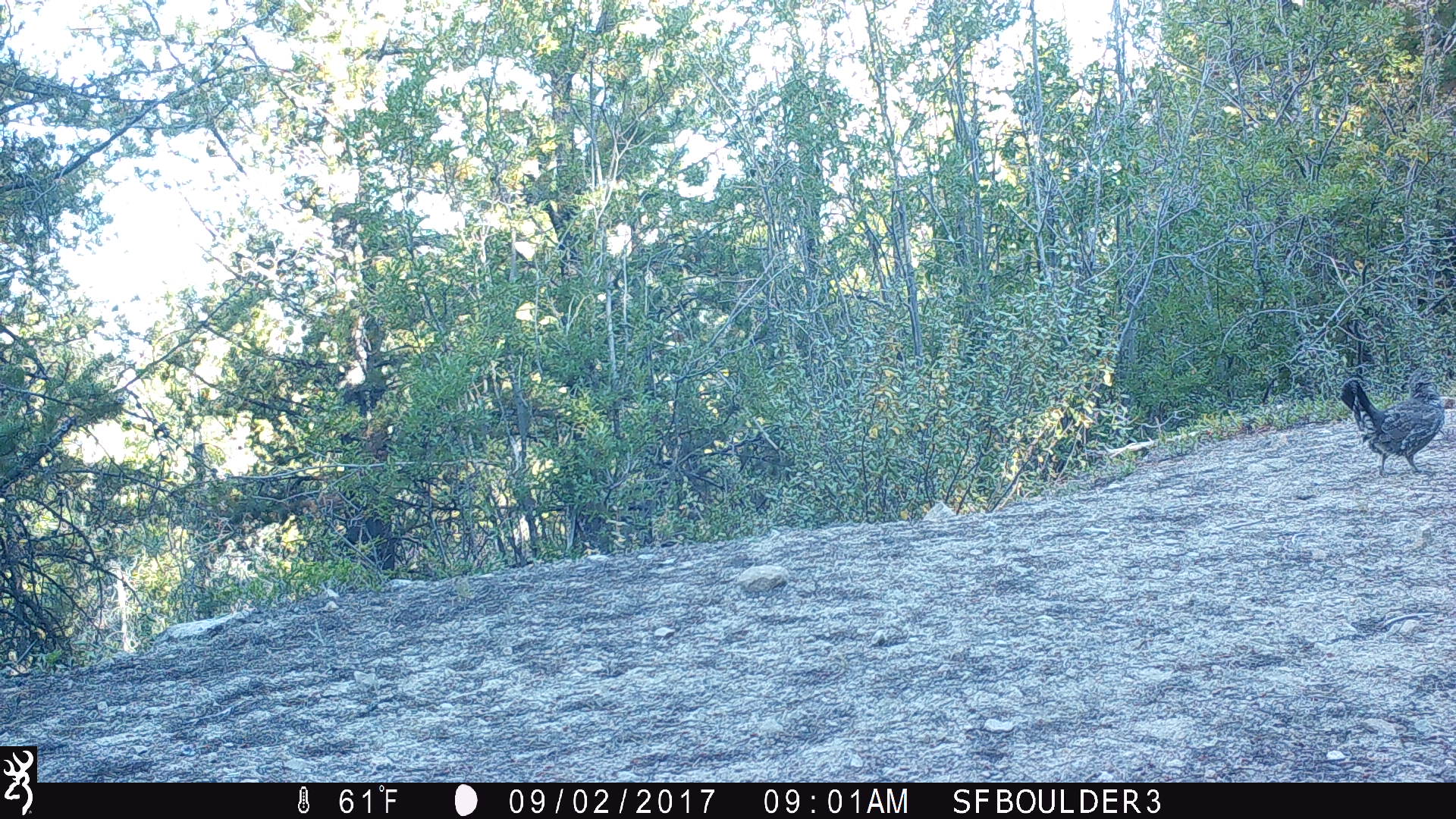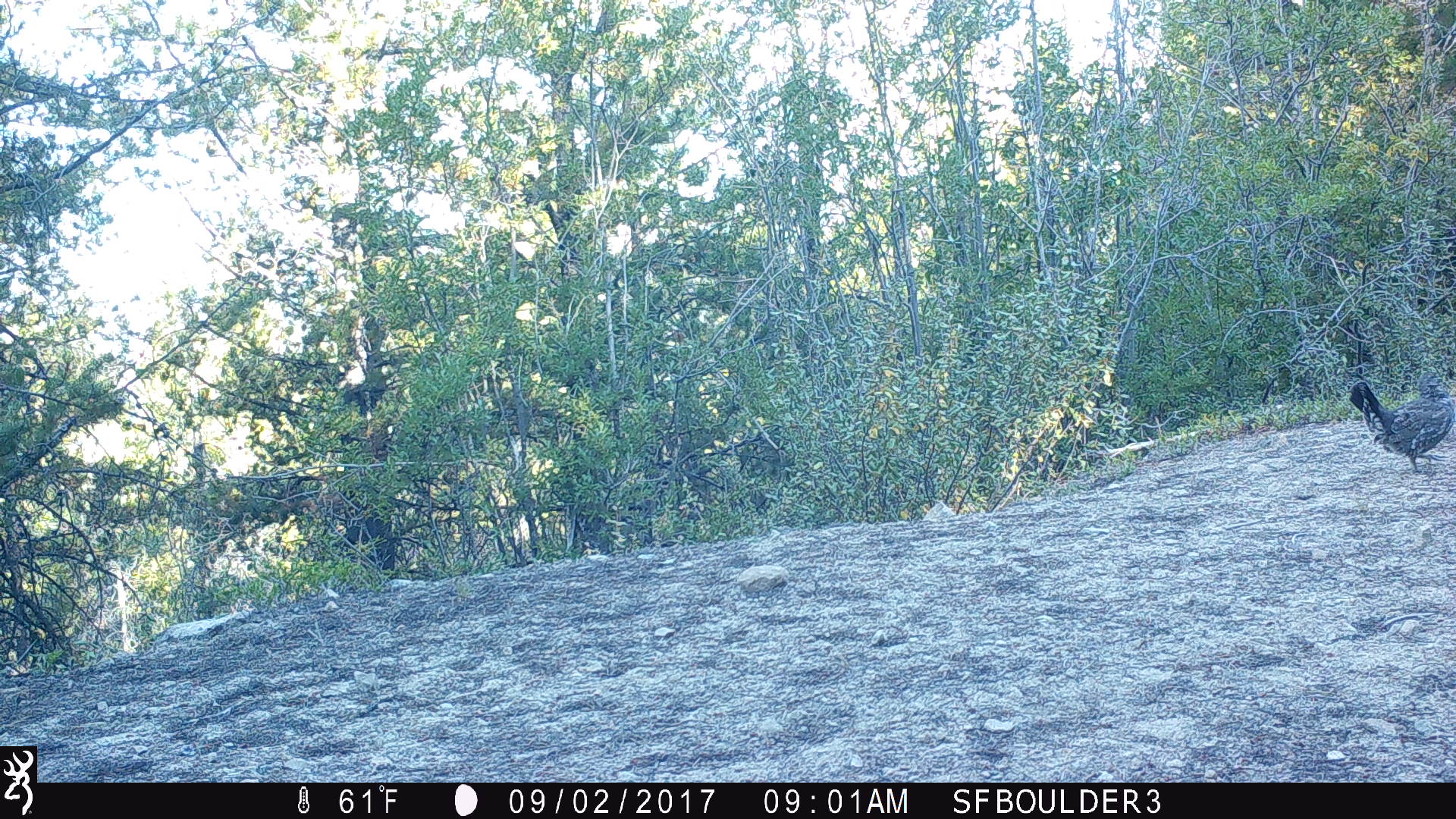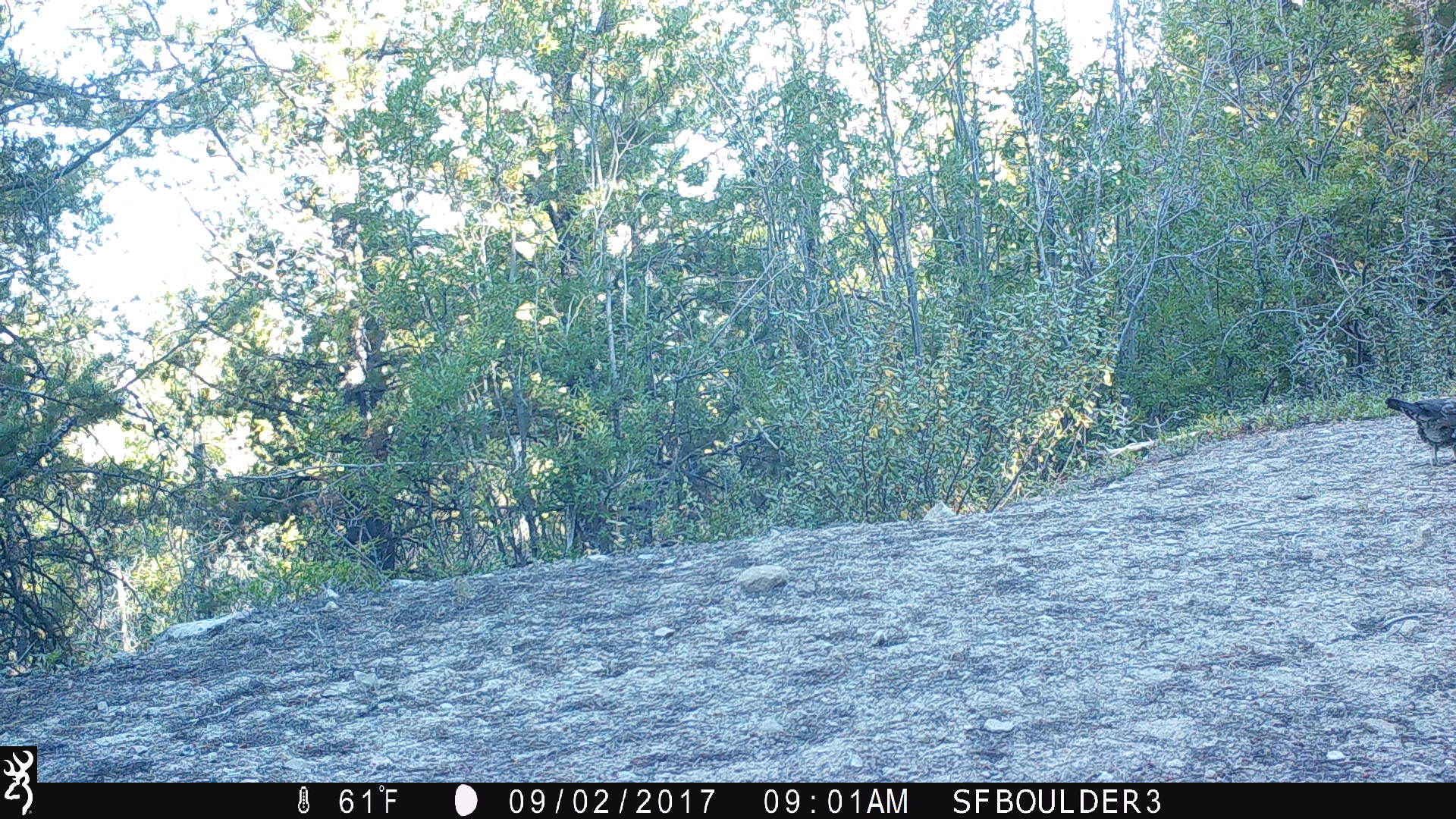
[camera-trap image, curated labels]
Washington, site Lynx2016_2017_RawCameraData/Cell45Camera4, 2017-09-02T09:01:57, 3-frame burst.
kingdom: Animalia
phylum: Chordata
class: Aves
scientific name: Aves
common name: birds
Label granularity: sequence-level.